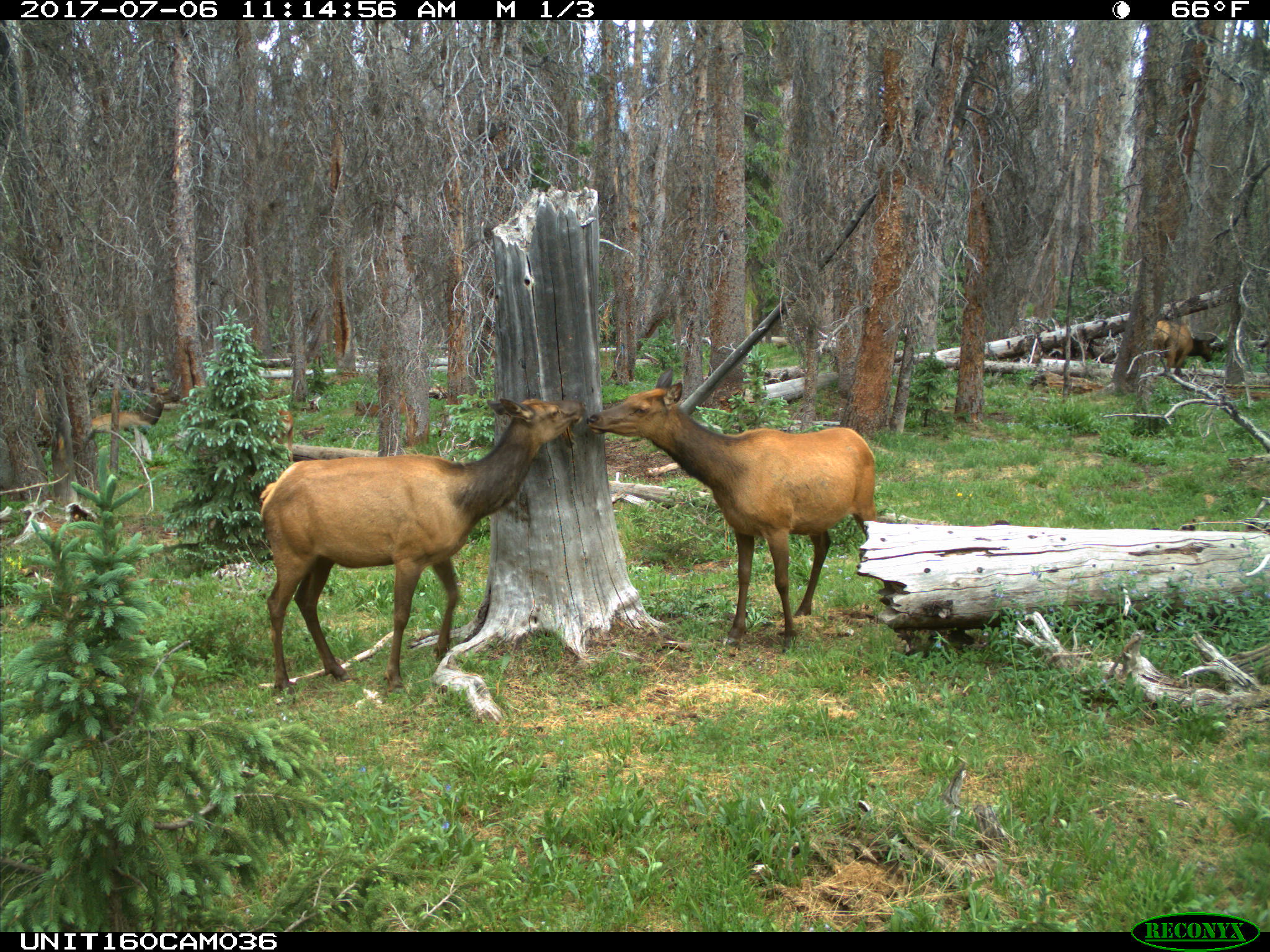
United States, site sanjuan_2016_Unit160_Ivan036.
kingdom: Animalia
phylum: Chordata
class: Mammalia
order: Artiodactyla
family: Cervidae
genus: Cervus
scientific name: Cervus elaphus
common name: red deer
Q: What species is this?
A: Cervus elaphus (red deer).